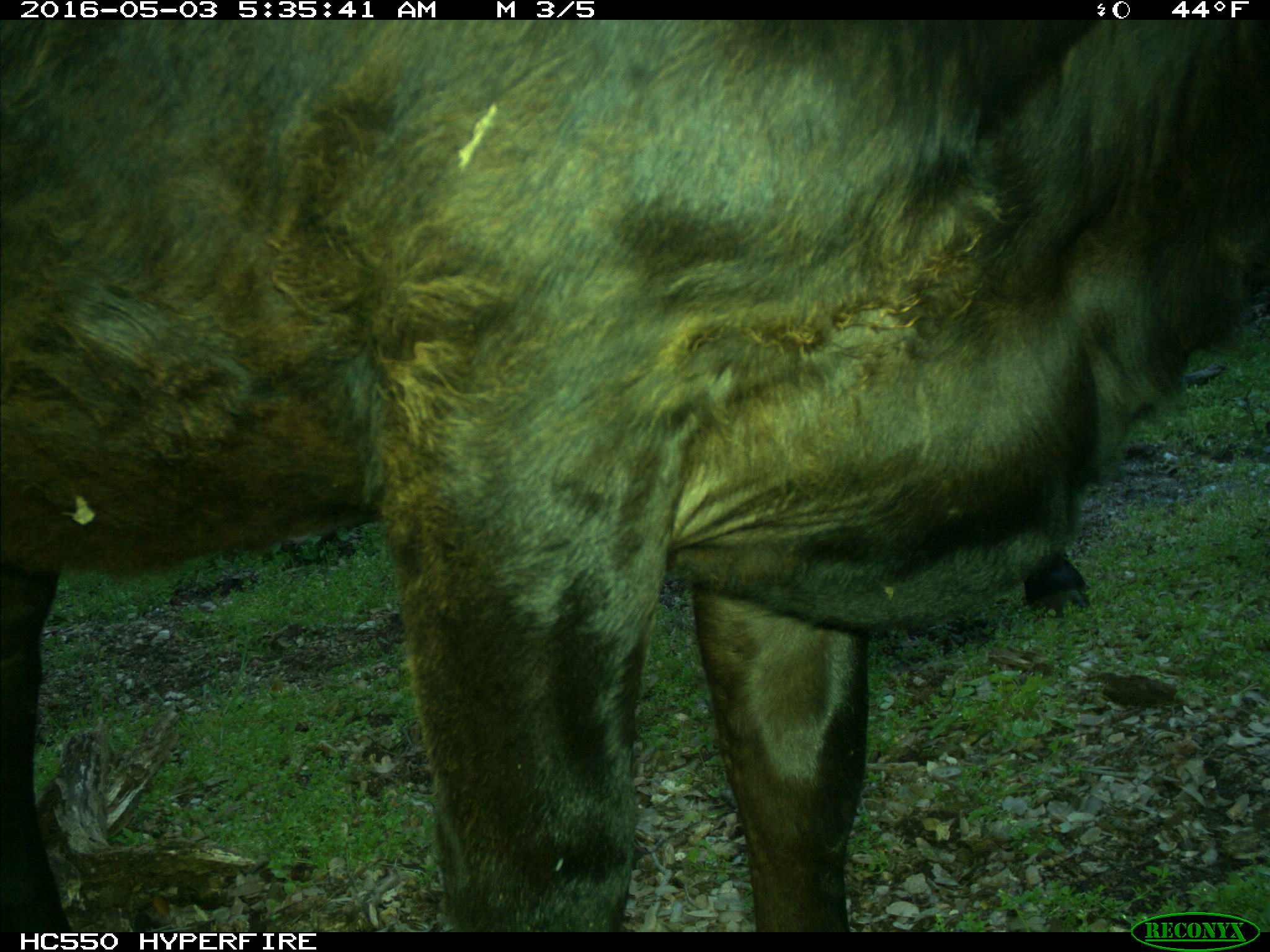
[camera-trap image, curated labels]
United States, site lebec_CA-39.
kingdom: Animalia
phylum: Chordata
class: Mammalia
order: Artiodactyla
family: Bovidae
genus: Bos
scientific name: Bos taurus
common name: domestic cow